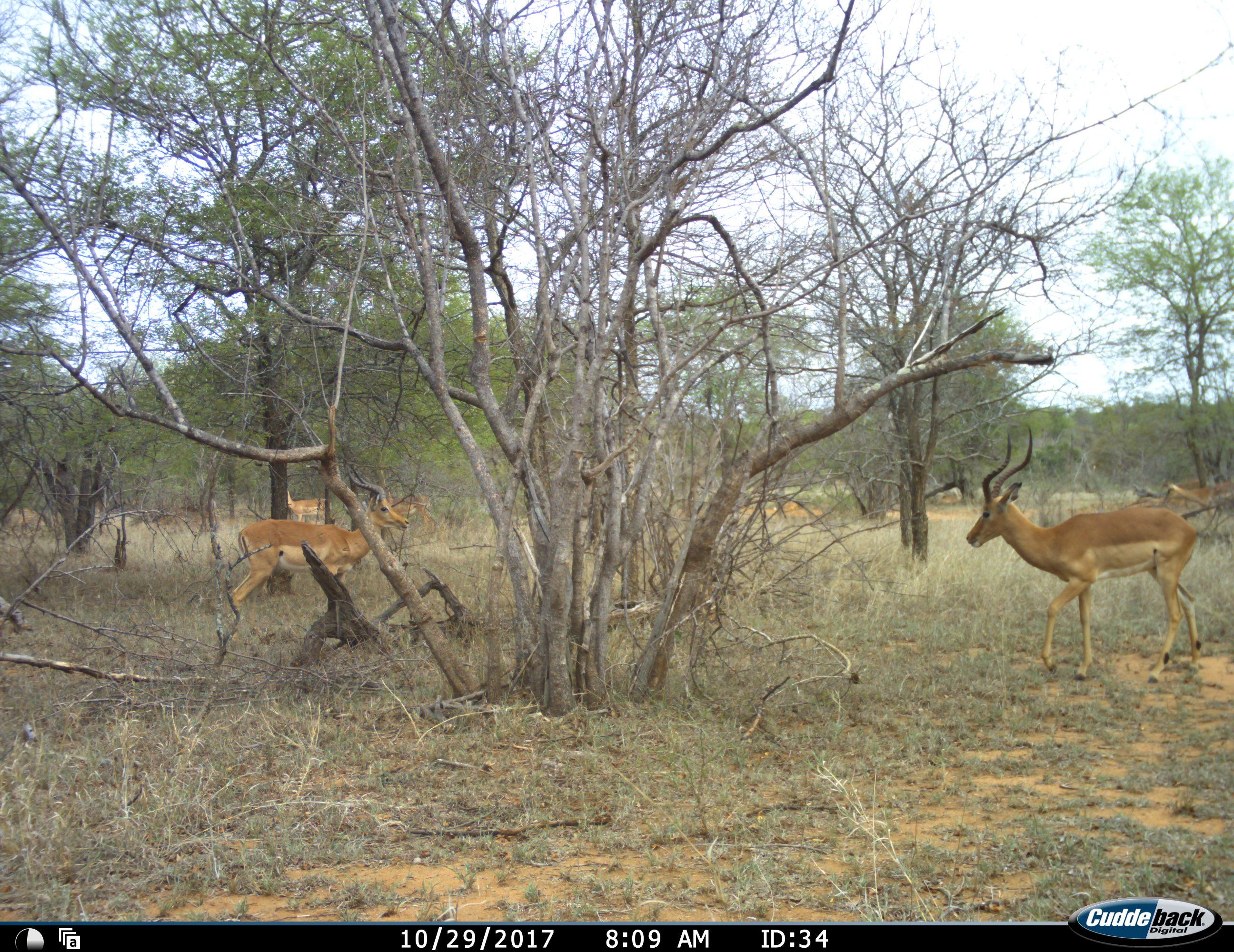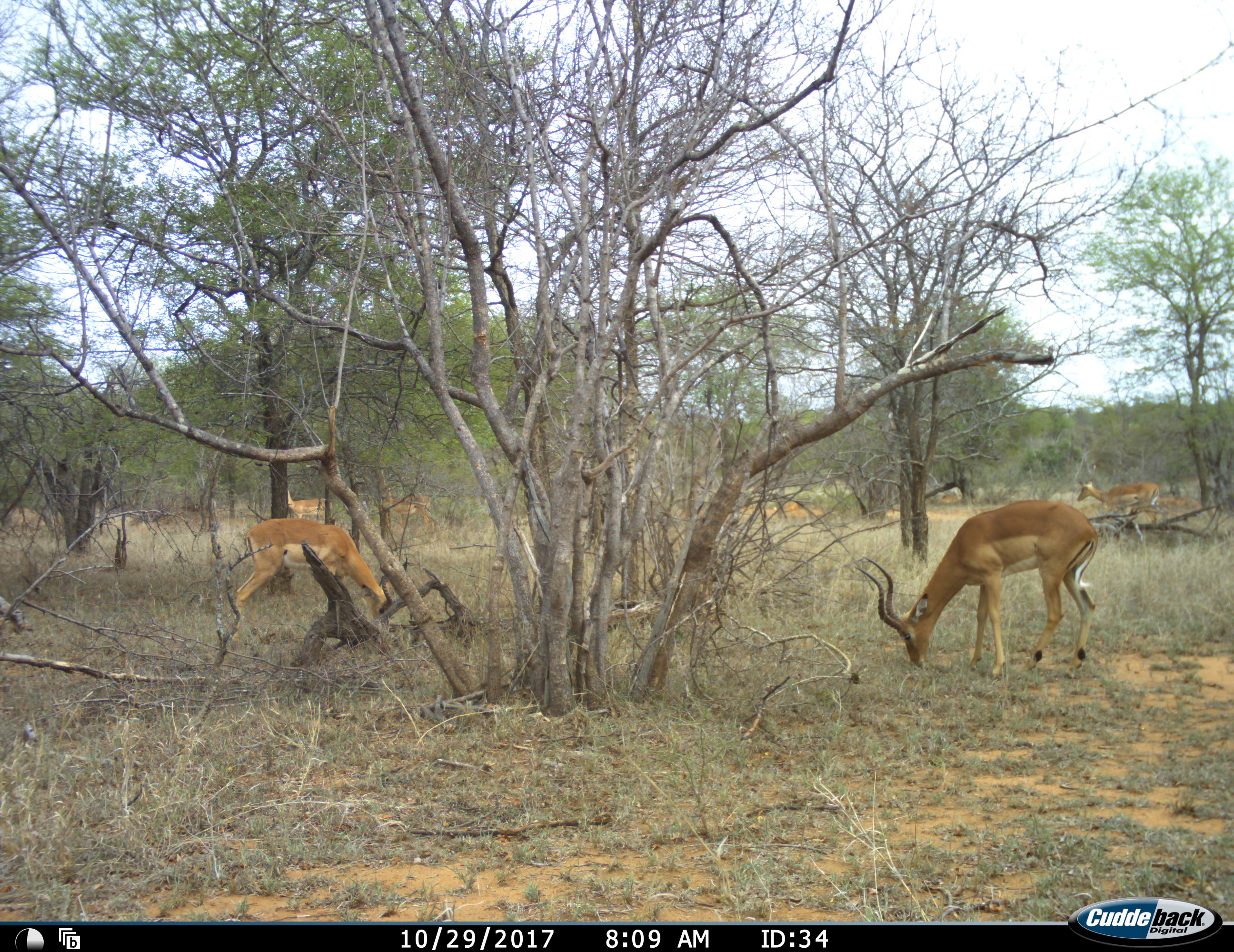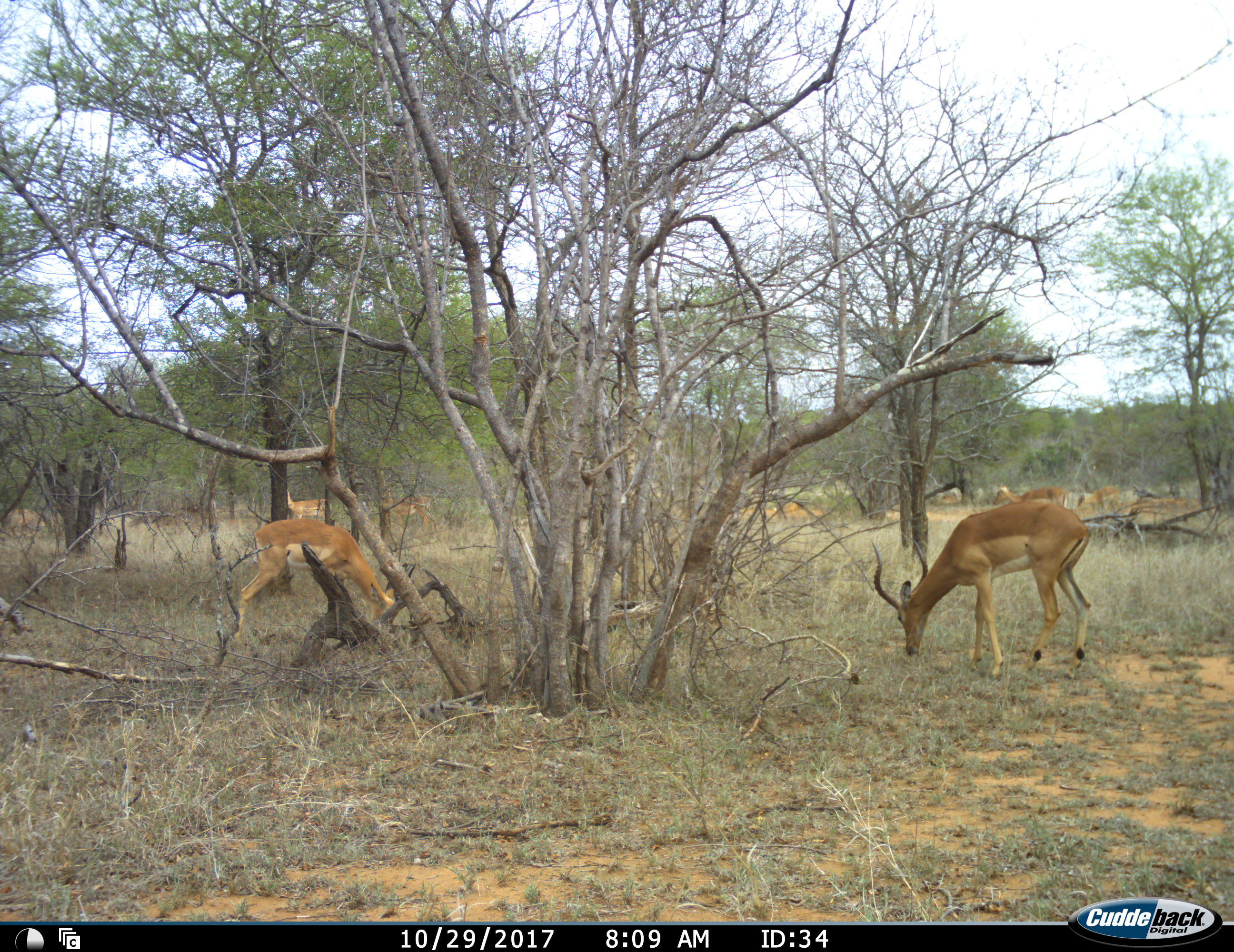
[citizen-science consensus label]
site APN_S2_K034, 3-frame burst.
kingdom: Animalia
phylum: Chordata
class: Mammalia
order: Artiodactyla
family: Bovidae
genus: Aepyceros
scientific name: Aepyceros melampus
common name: impala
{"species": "impala (Aepyceros melampus)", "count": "6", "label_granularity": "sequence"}